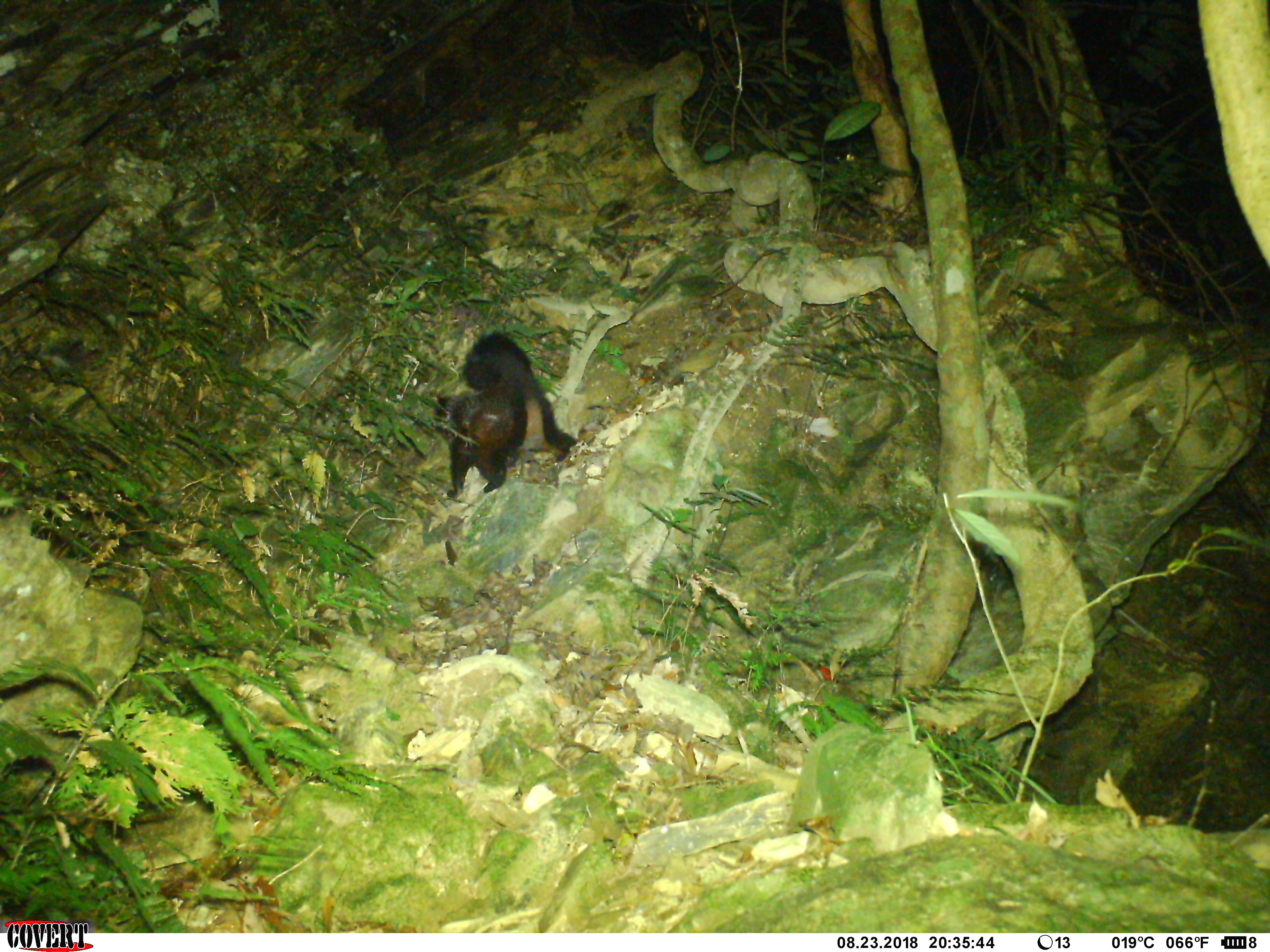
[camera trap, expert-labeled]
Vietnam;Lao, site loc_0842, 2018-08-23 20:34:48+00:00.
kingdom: Animalia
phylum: Chordata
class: Mammalia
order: Rodentia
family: Sciuridae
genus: Petaurista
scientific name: Petaurista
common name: giant flying squirrel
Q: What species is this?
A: Giant flying squirrel (Petaurista).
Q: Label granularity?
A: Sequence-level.